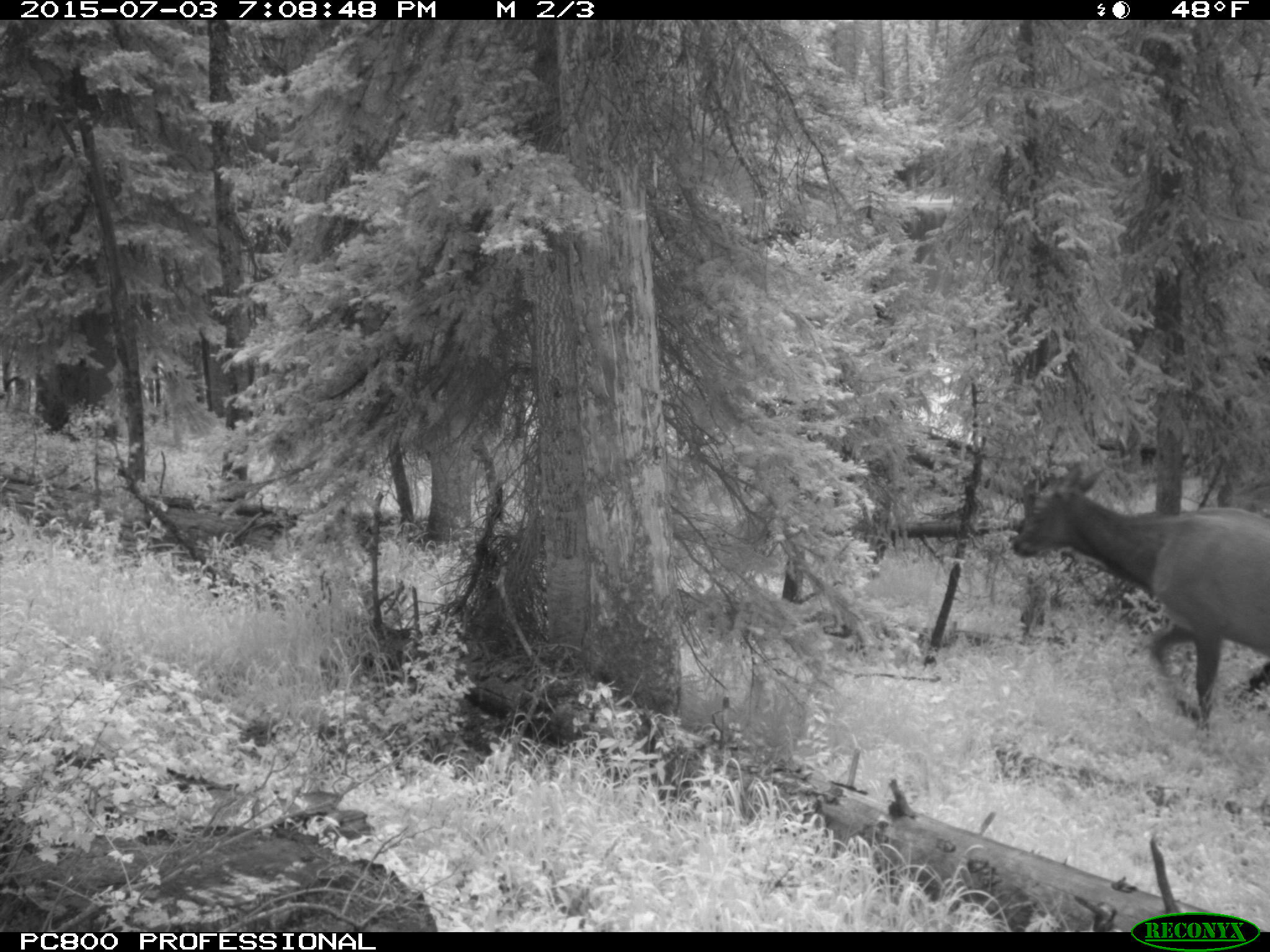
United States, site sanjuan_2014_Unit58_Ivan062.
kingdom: Animalia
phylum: Chordata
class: Mammalia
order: Artiodactyla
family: Cervidae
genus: Cervus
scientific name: Cervus elaphus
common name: red deer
Cervus elaphus (red deer).